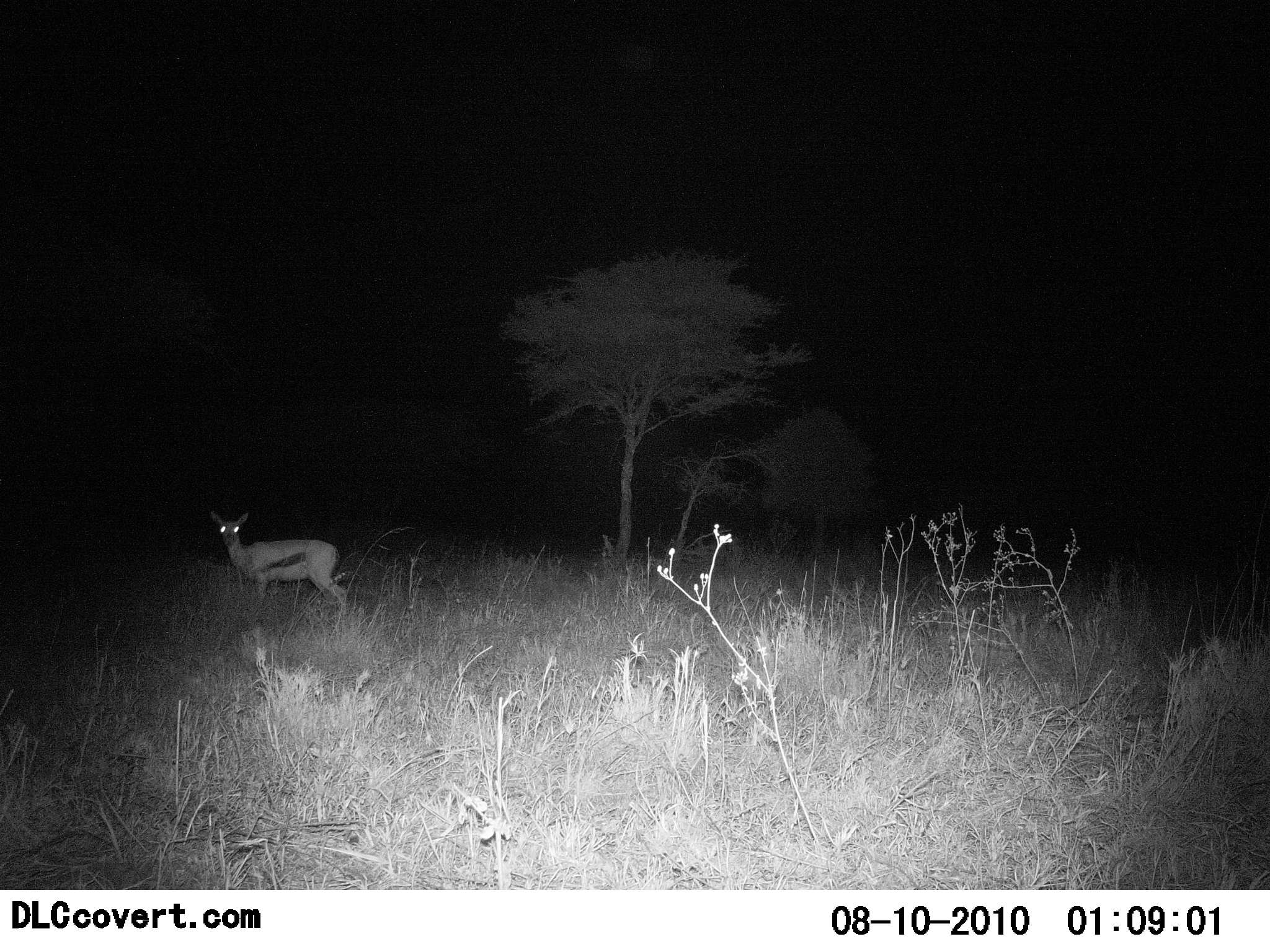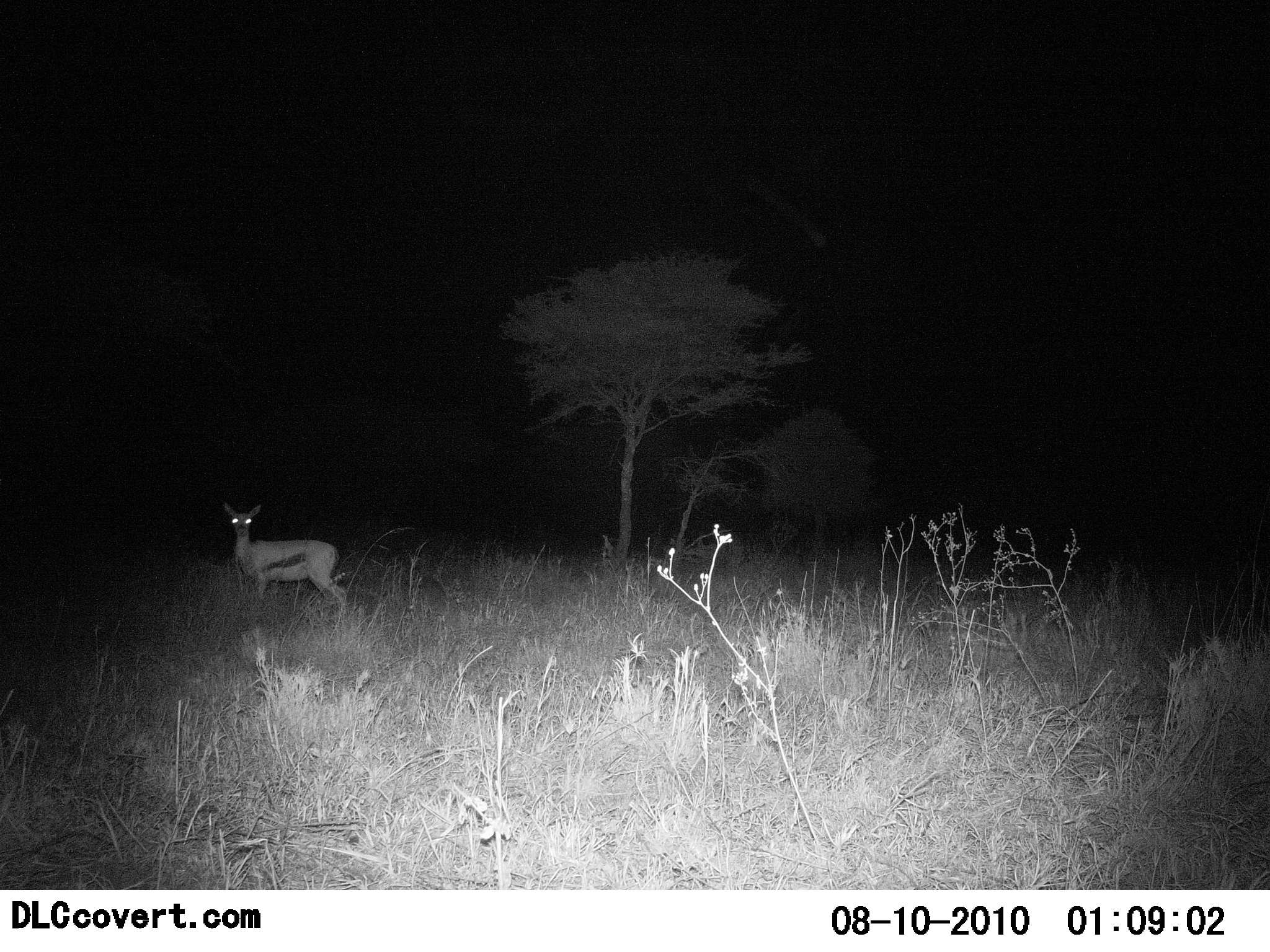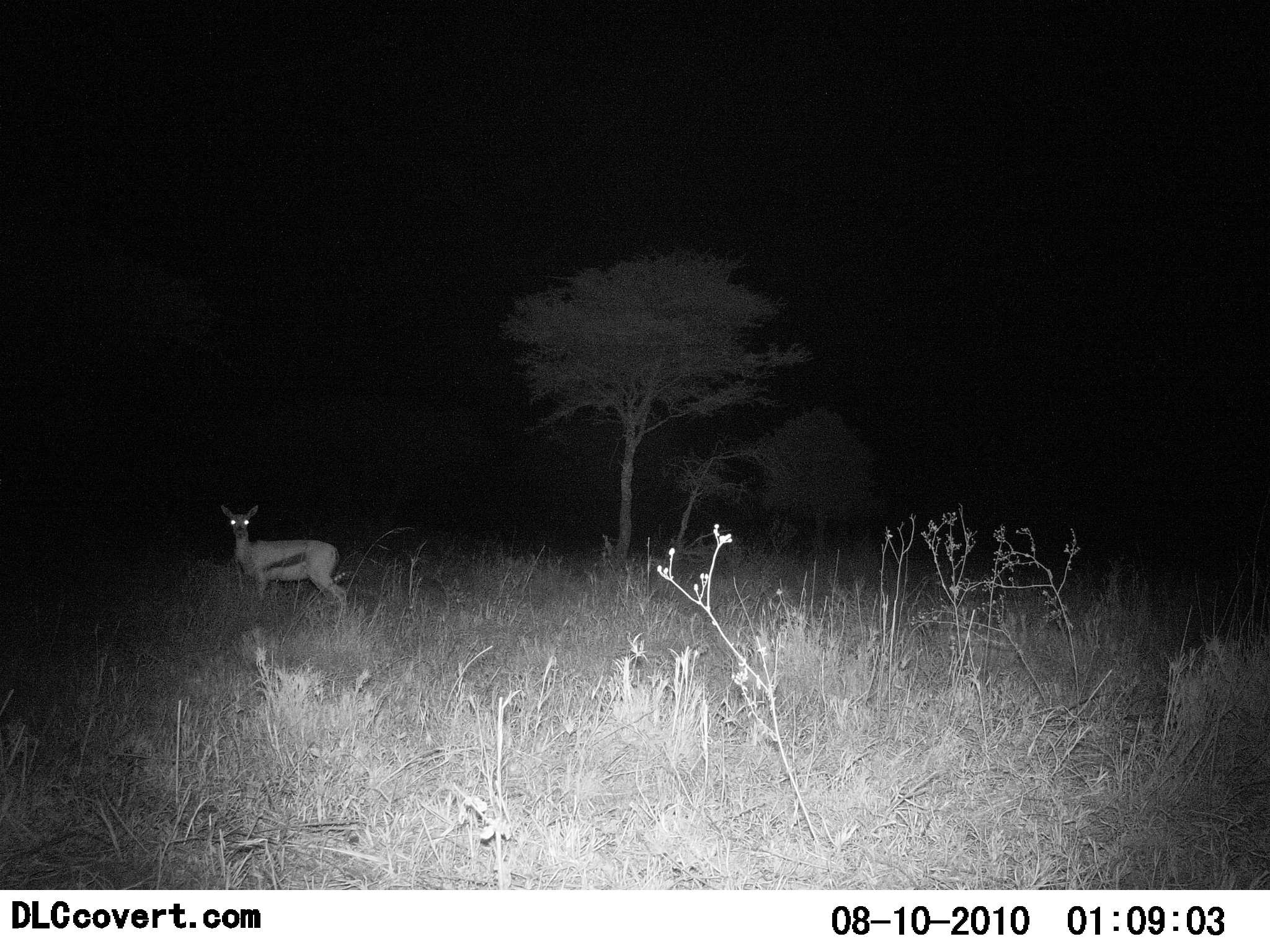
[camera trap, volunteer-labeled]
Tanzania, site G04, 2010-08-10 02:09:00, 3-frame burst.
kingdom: Animalia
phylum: Chordata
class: Mammalia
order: Artiodactyla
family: Bovidae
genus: Eudorcas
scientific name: Eudorcas thomsonii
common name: thomson's gazelle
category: gazellethomsons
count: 1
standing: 100%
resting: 0%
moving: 0%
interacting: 0%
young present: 0%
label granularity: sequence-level